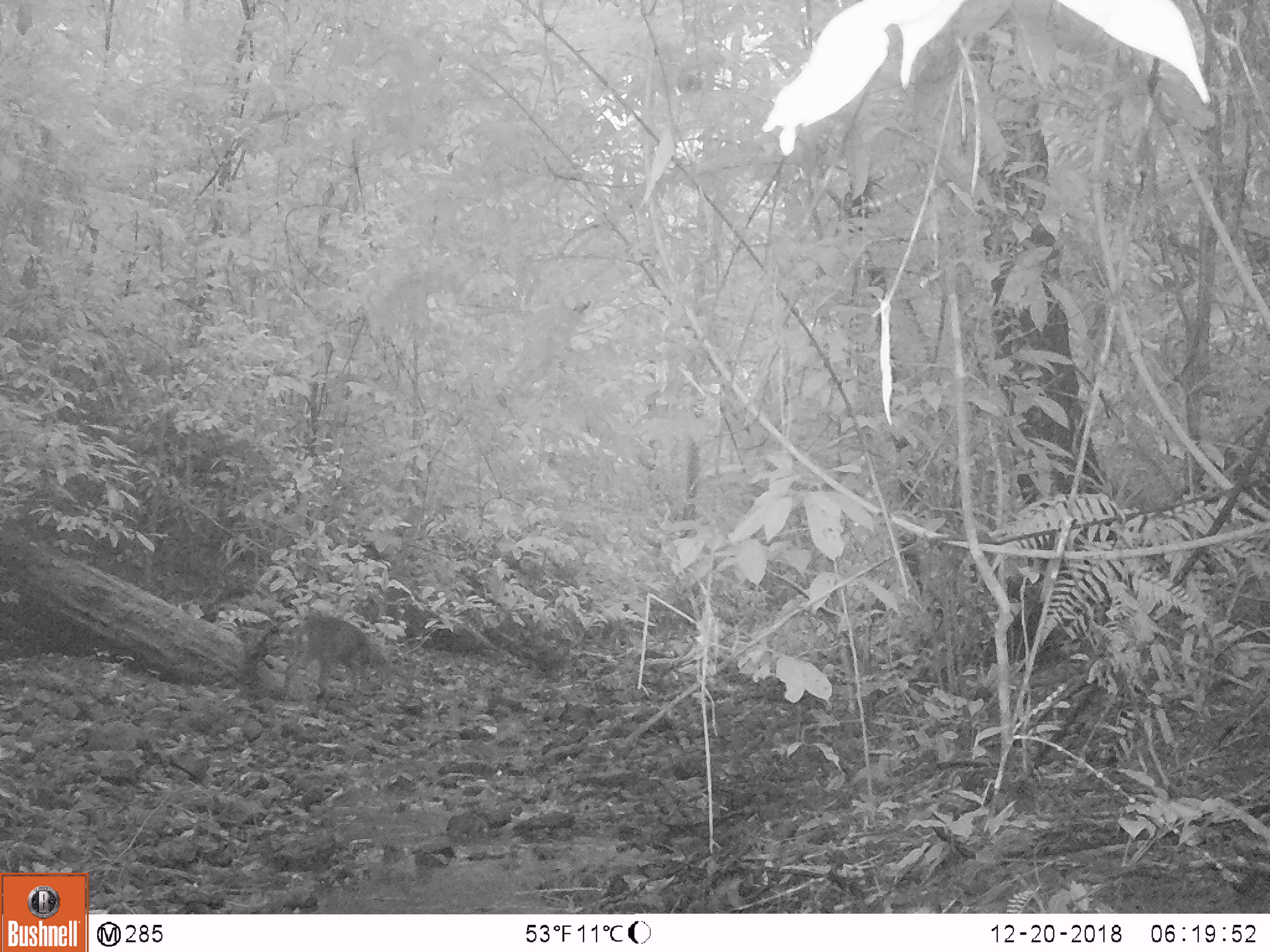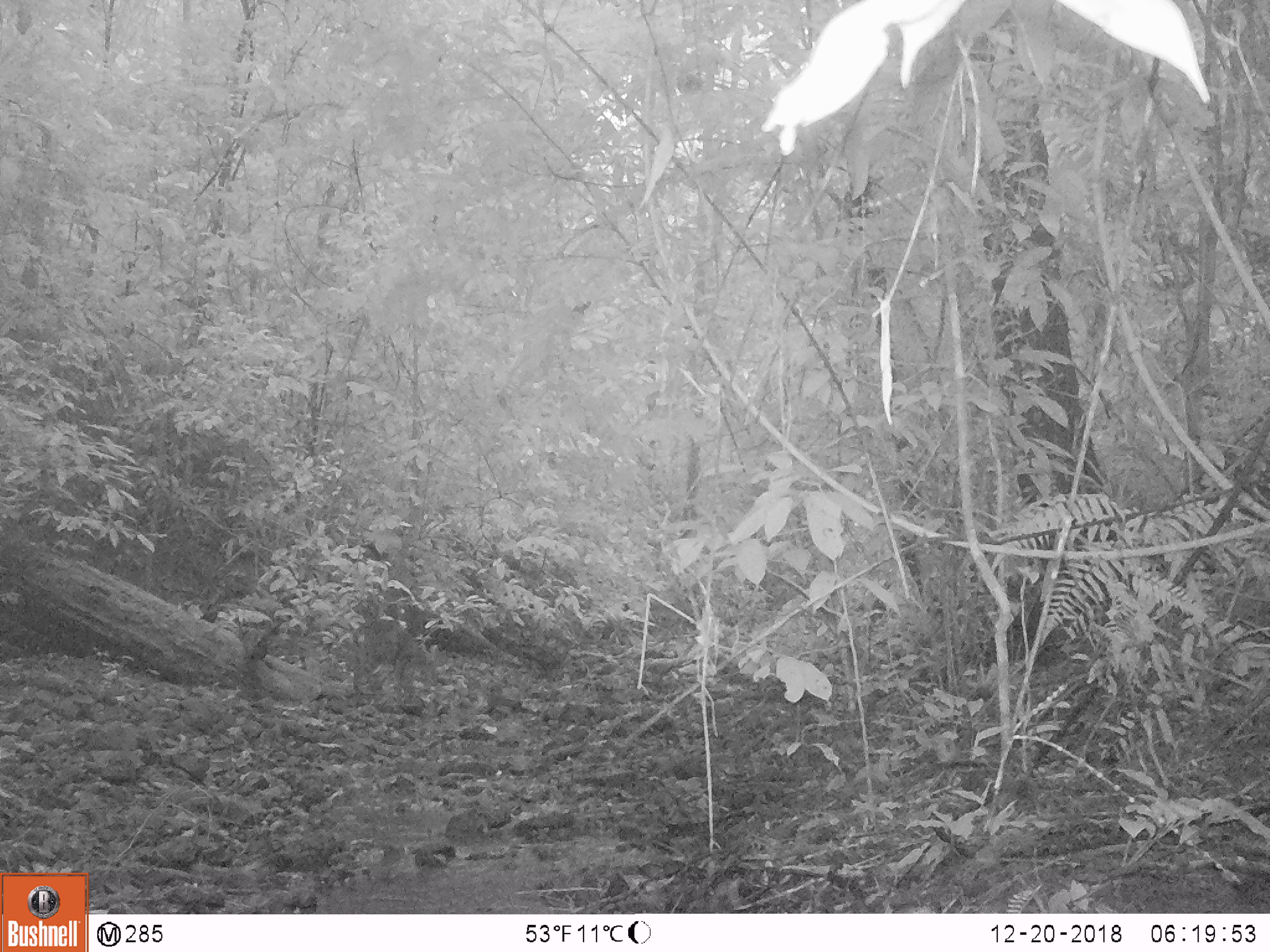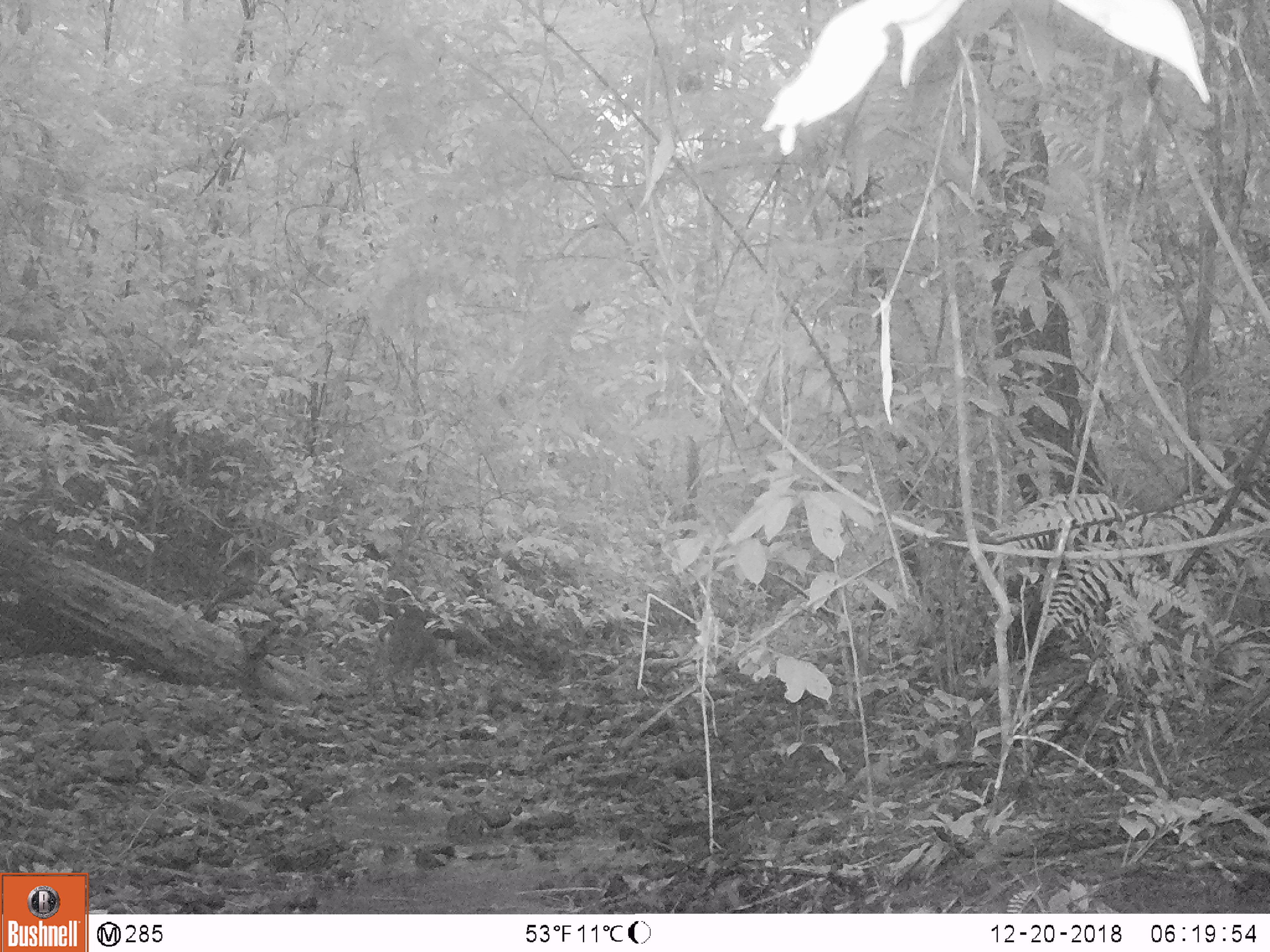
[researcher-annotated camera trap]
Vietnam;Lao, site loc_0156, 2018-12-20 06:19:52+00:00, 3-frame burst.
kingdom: Animalia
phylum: Chordata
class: Mammalia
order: Artiodactyla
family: Cervidae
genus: Muntiacus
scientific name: Muntiacus vuquangensis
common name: large-antlered muntjac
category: large antlered muntjac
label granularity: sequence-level